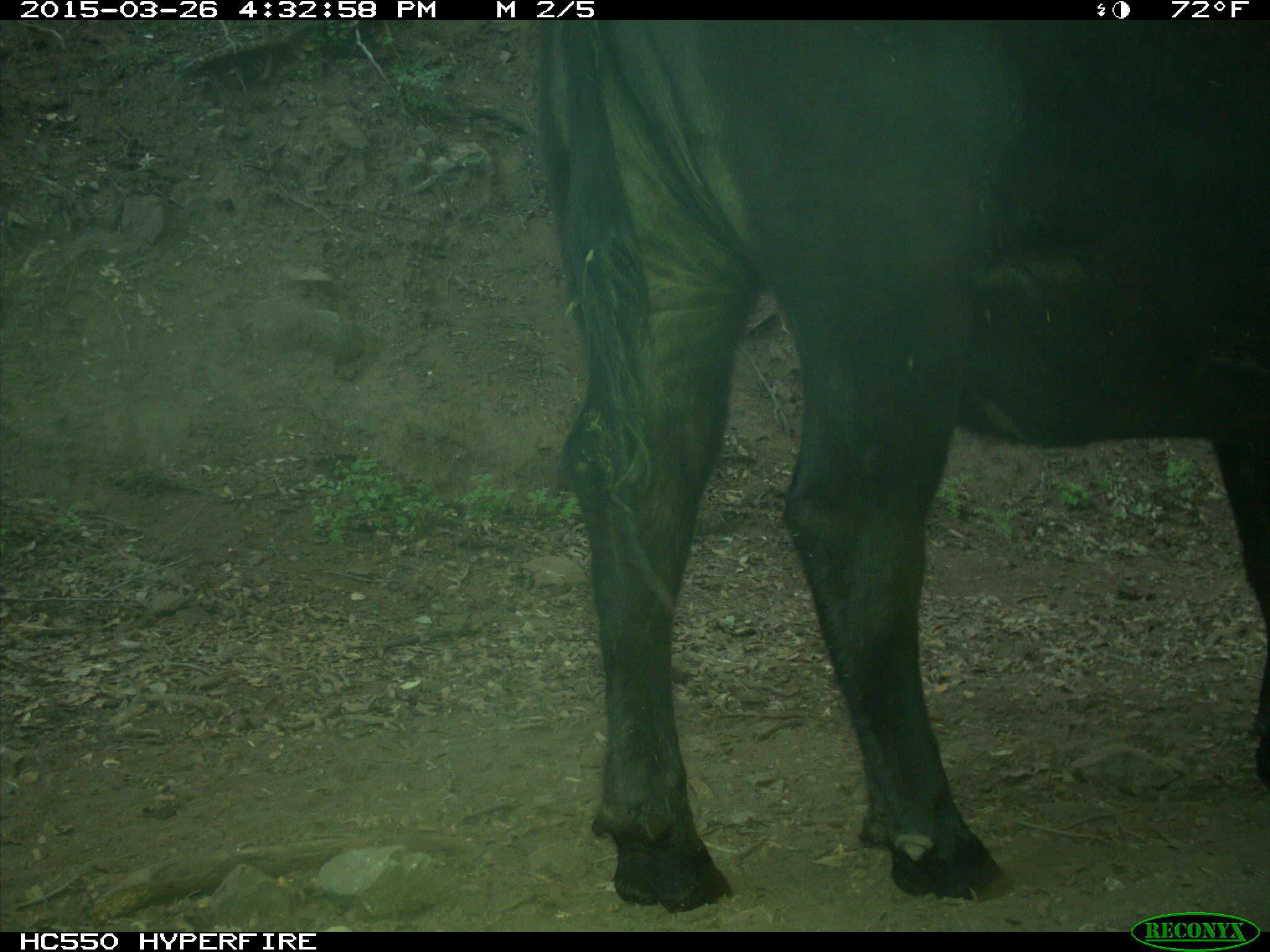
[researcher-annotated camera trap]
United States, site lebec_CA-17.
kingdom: Animalia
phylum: Chordata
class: Mammalia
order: Artiodactyla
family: Bovidae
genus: Bos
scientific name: Bos taurus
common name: domestic cow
Bos taurus (domestic cow).